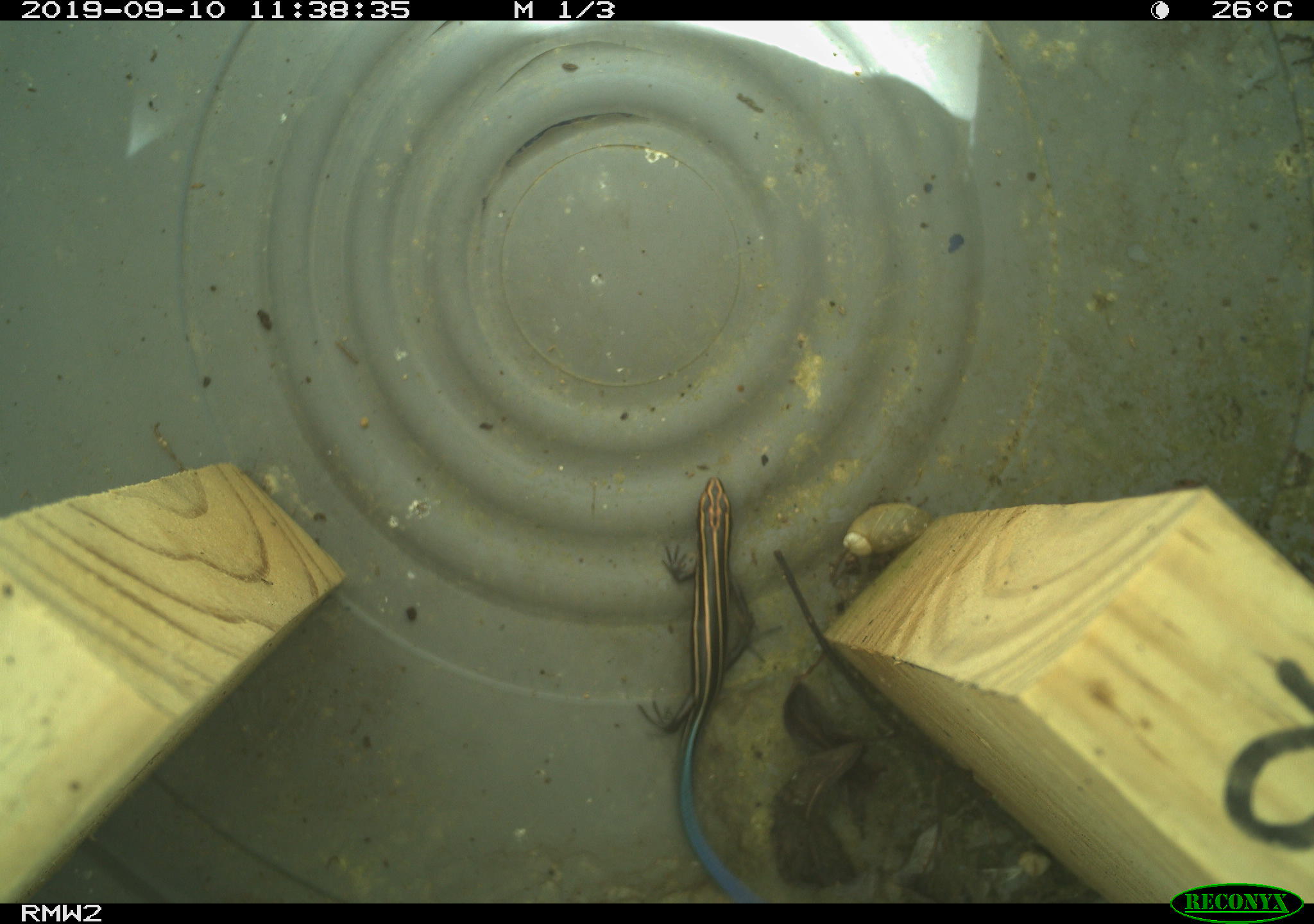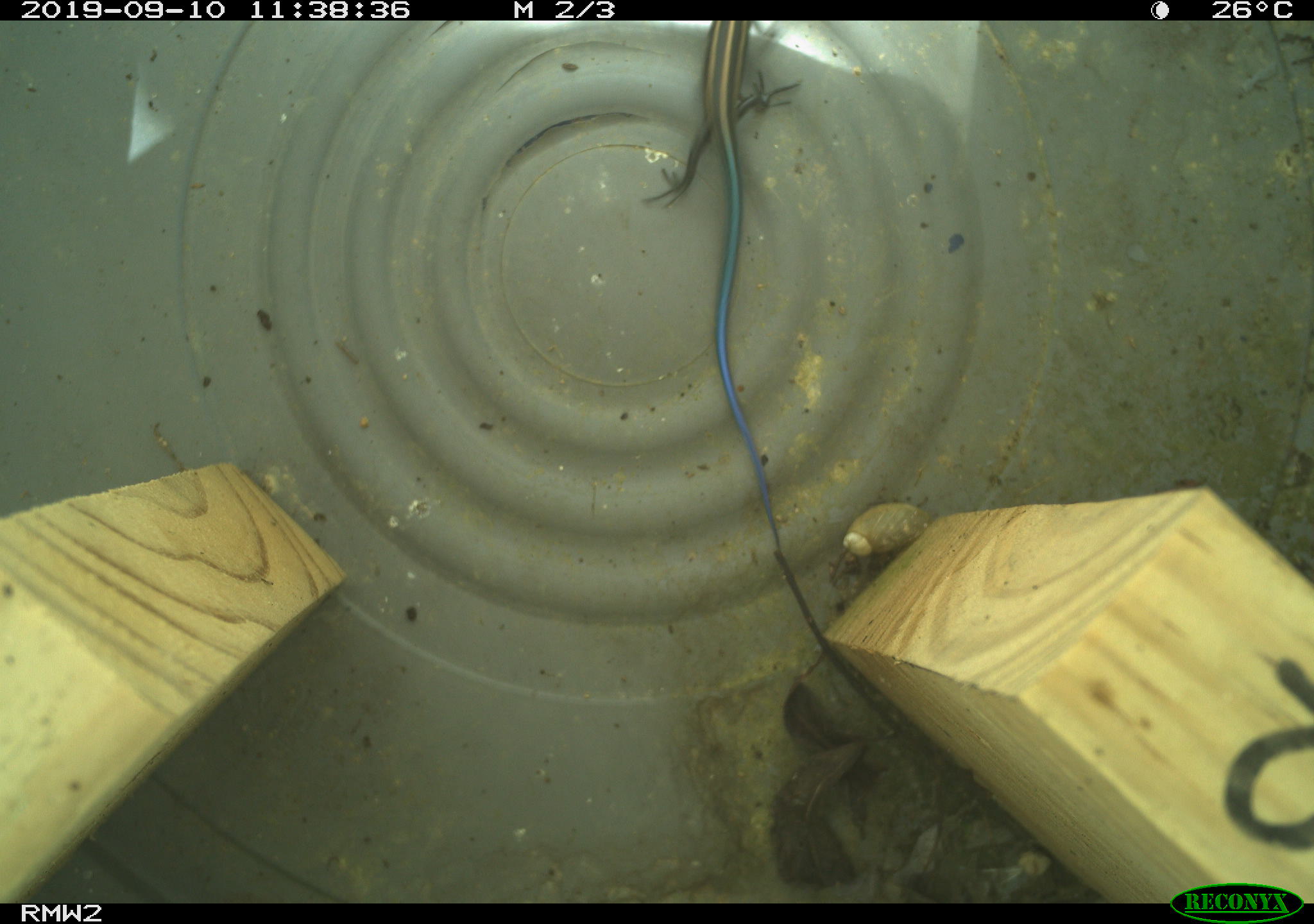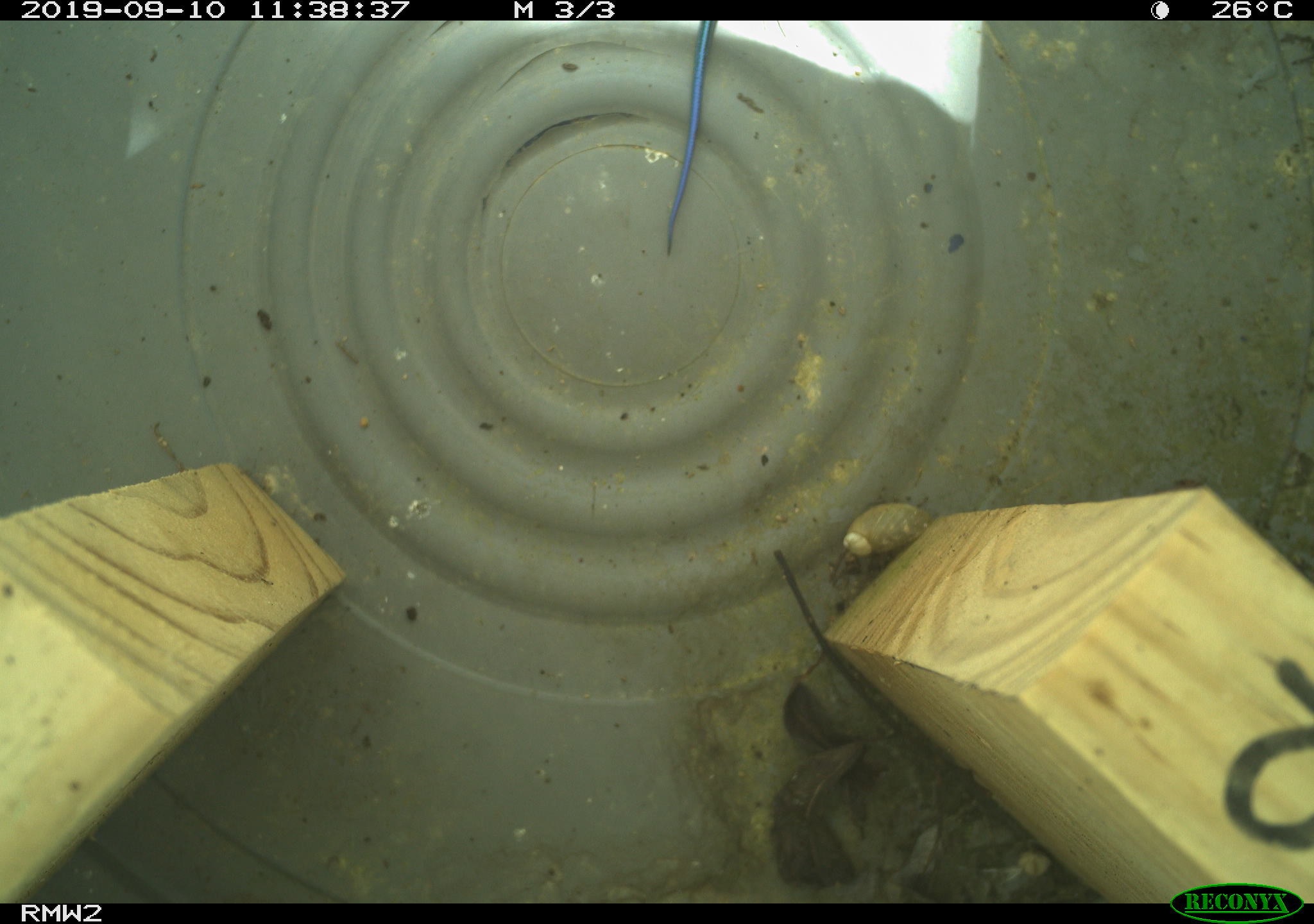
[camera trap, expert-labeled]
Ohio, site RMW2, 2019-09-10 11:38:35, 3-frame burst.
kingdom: Animalia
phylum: Chordata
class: Reptilia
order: Squamata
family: Scincidae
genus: Plestiodon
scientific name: Plestiodon fasciatus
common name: common five-lined skink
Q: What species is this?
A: Common five-lined skink (Plestiodon fasciatus).